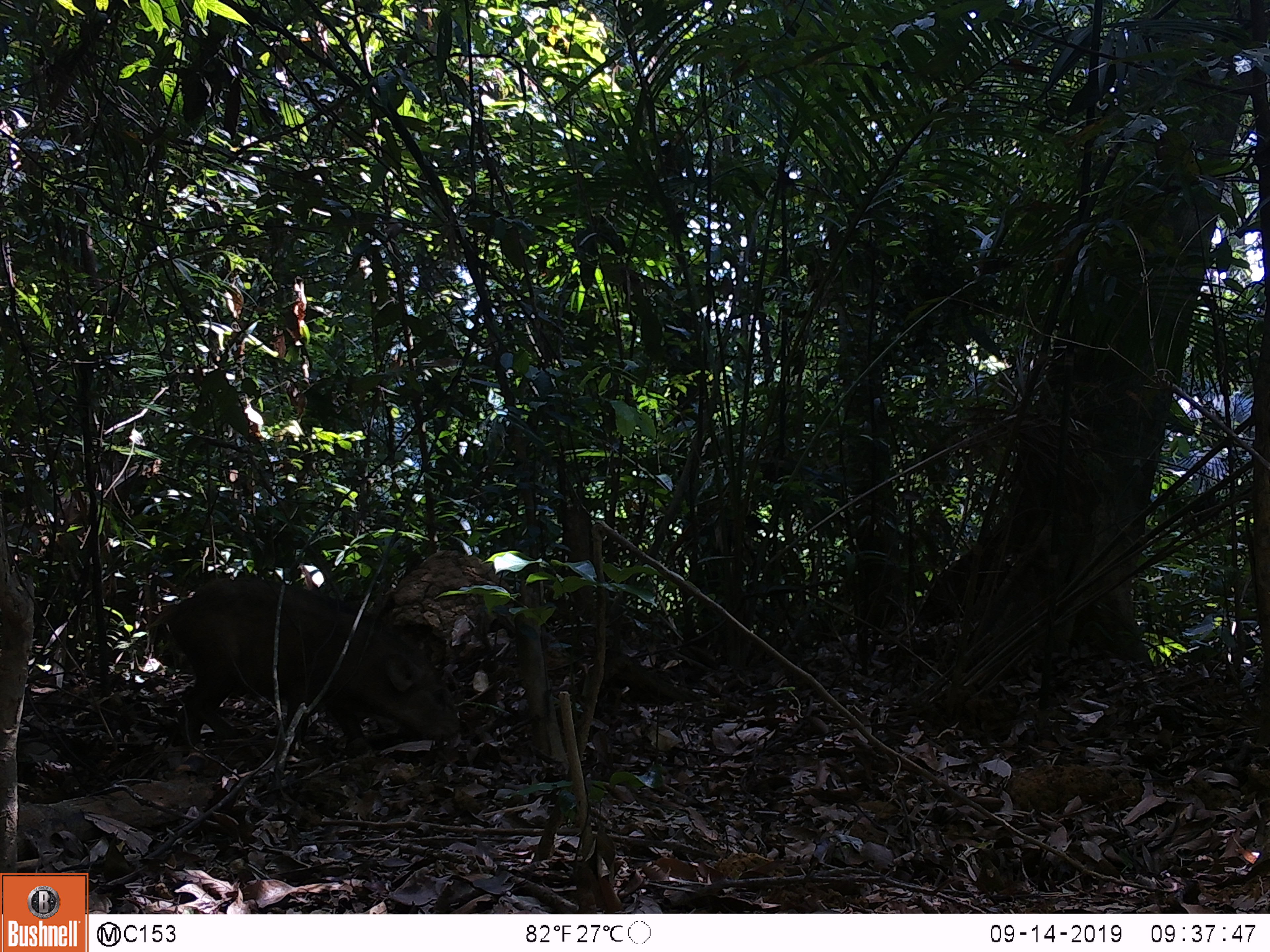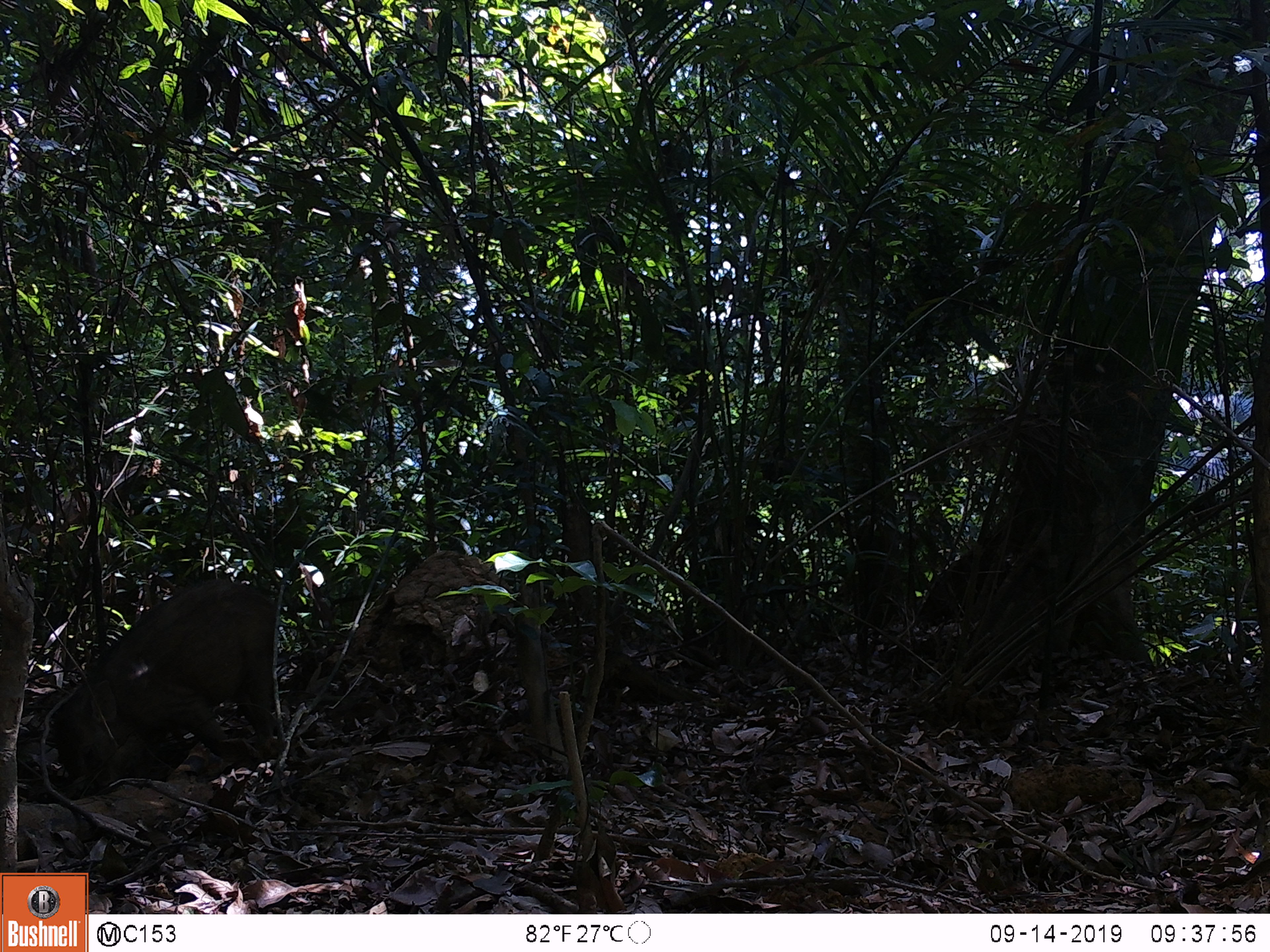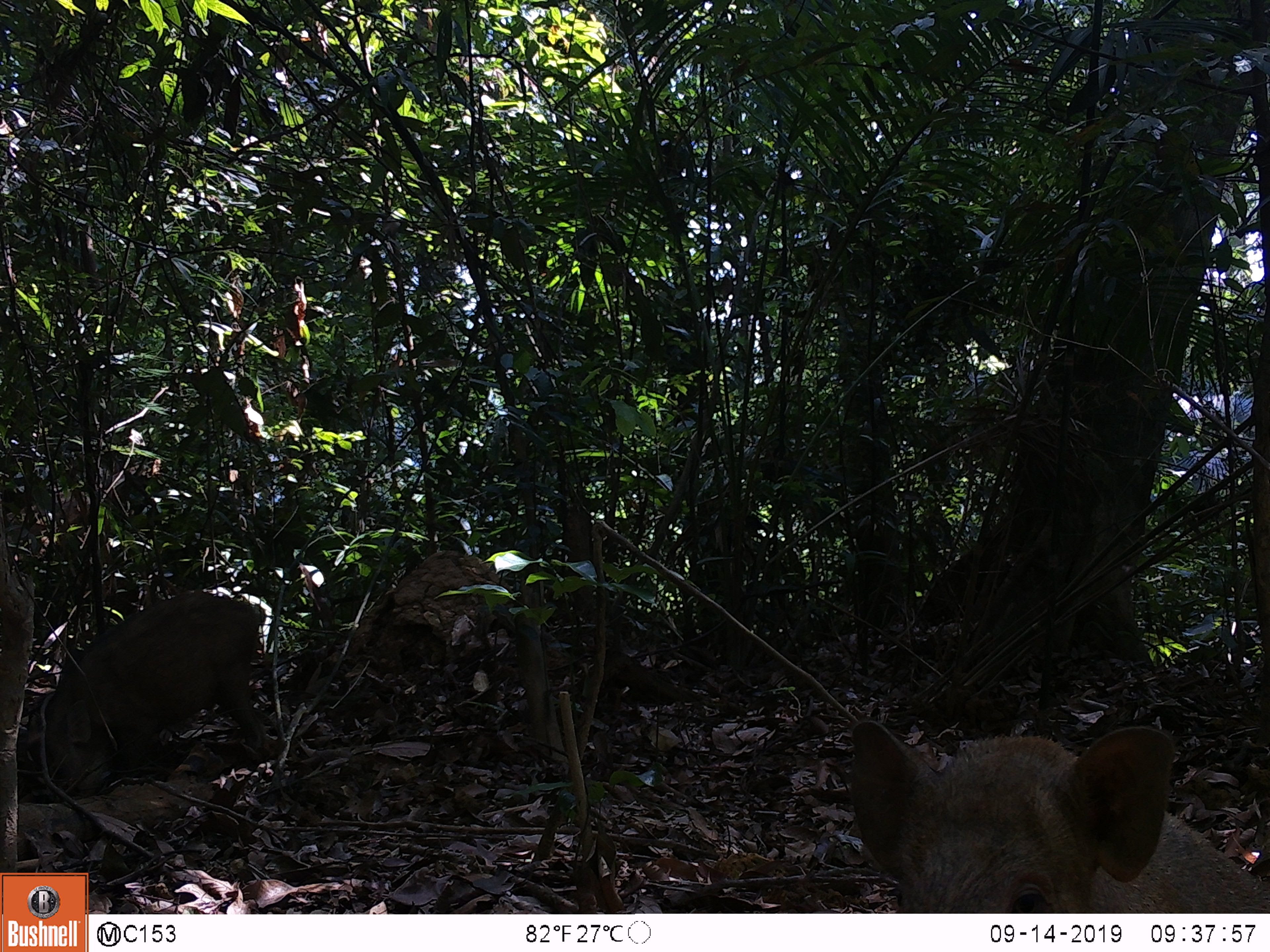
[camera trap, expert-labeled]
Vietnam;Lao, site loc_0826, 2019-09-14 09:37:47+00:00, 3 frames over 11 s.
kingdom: Animalia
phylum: Chordata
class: Mammalia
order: Artiodactyla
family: Suidae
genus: Sus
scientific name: Sus scrofa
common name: eurasian wild pig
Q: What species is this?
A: Eurasian wild pig (Sus scrofa).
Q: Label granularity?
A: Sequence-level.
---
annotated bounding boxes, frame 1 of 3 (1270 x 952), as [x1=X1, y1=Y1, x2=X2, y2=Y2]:
eurasian wild pig: [x1=167, y1=577, x2=466, y2=751]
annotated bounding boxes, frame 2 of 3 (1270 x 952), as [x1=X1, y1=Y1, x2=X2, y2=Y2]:
eurasian wild pig: [x1=35, y1=579, x2=286, y2=800]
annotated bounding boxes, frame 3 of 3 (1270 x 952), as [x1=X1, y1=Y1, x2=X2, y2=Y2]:
eurasian wild pig: [x1=849, y1=718, x2=1270, y2=913]; [x1=26, y1=591, x2=263, y2=803]